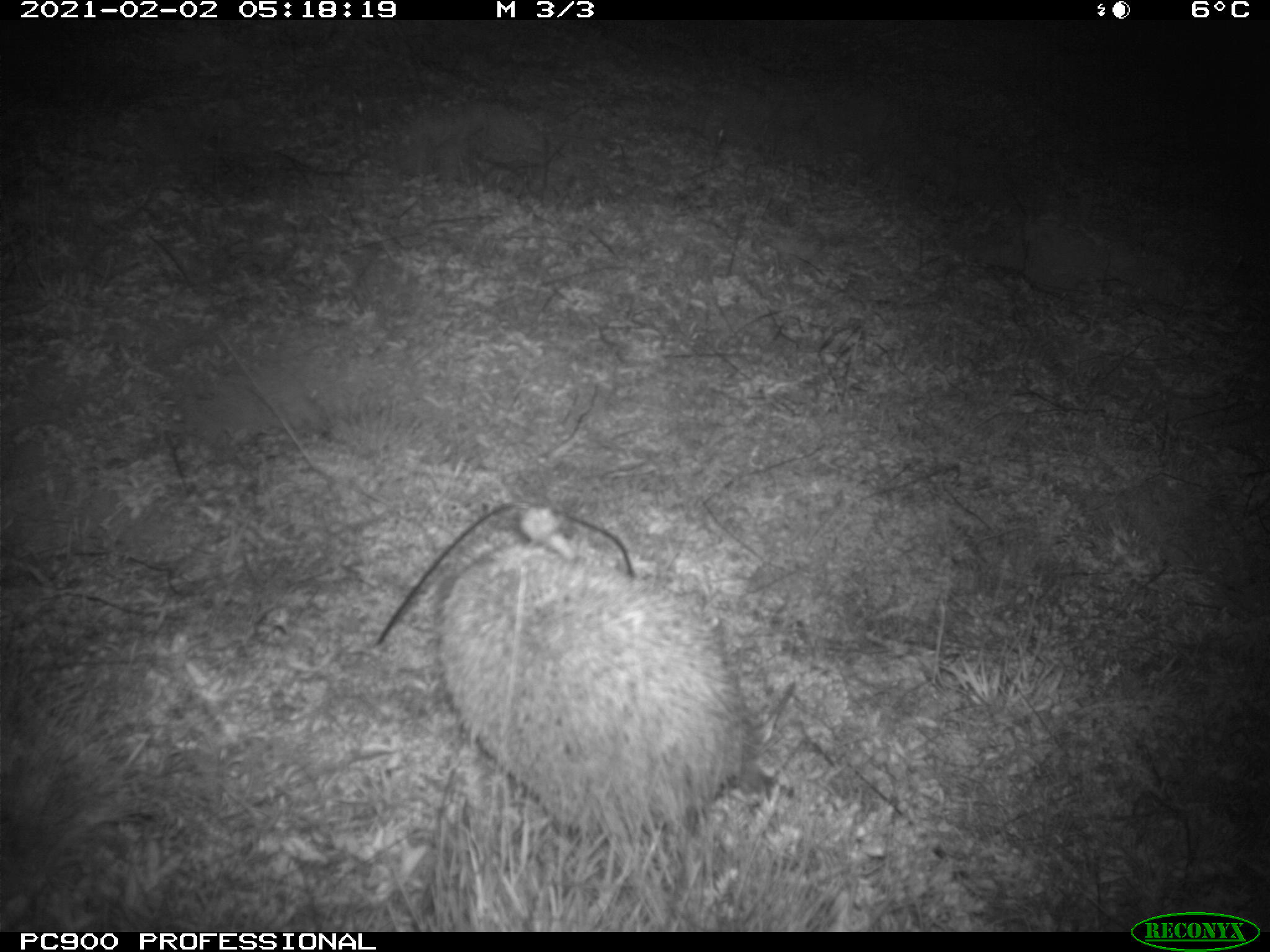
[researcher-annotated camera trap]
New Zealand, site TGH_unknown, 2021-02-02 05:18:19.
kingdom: Animalia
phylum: Chordata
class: Mammalia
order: Eulipotyphla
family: Erinaceidae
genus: Erinaceus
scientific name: Erinaceus europaeus europaeus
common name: european hedgehog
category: hedgehog